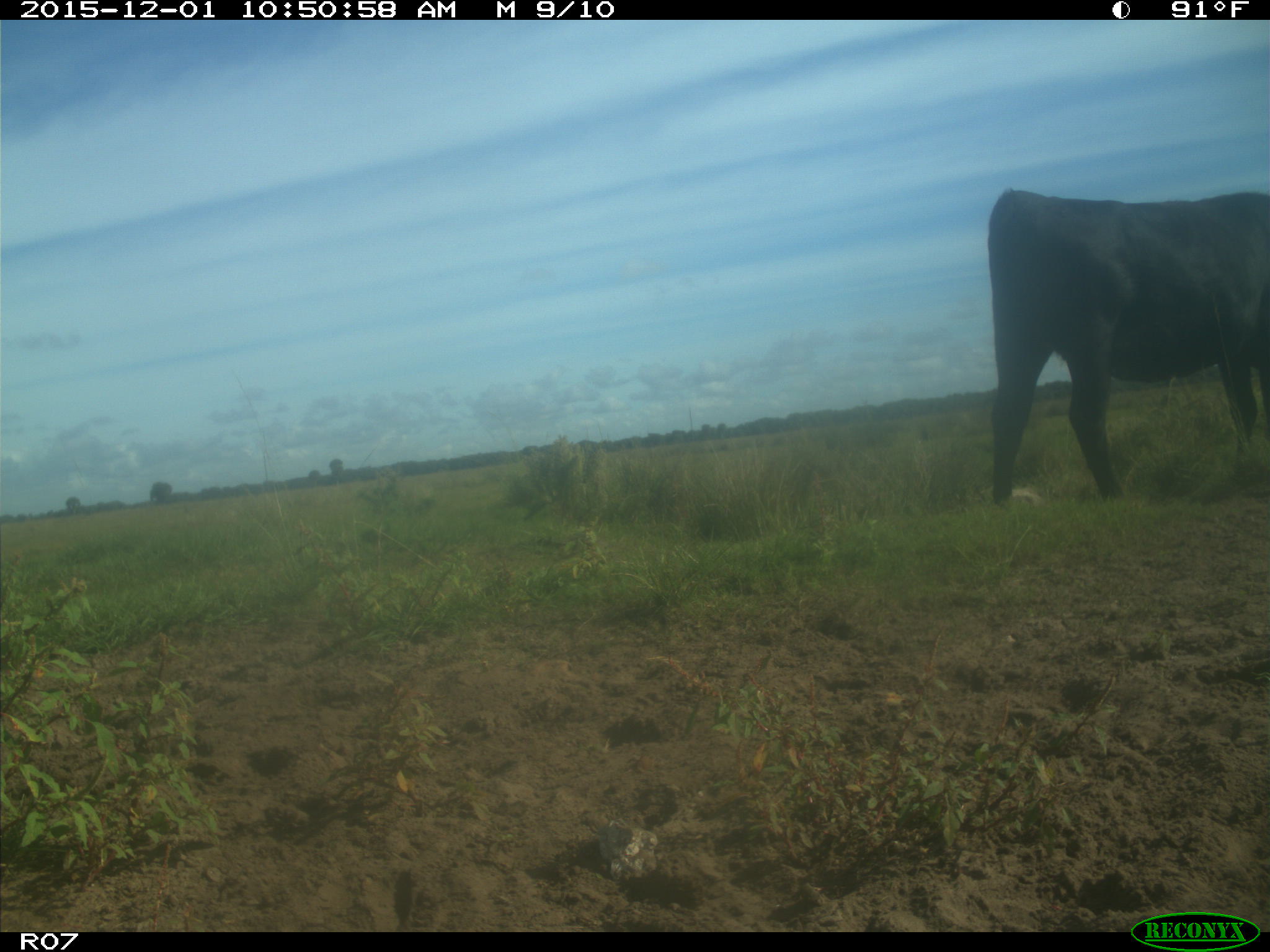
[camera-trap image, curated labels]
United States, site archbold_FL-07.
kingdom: Animalia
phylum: Chordata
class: Mammalia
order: Artiodactyla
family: Bovidae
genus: Bos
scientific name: Bos taurus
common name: domestic cow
Bos taurus (domestic cow).